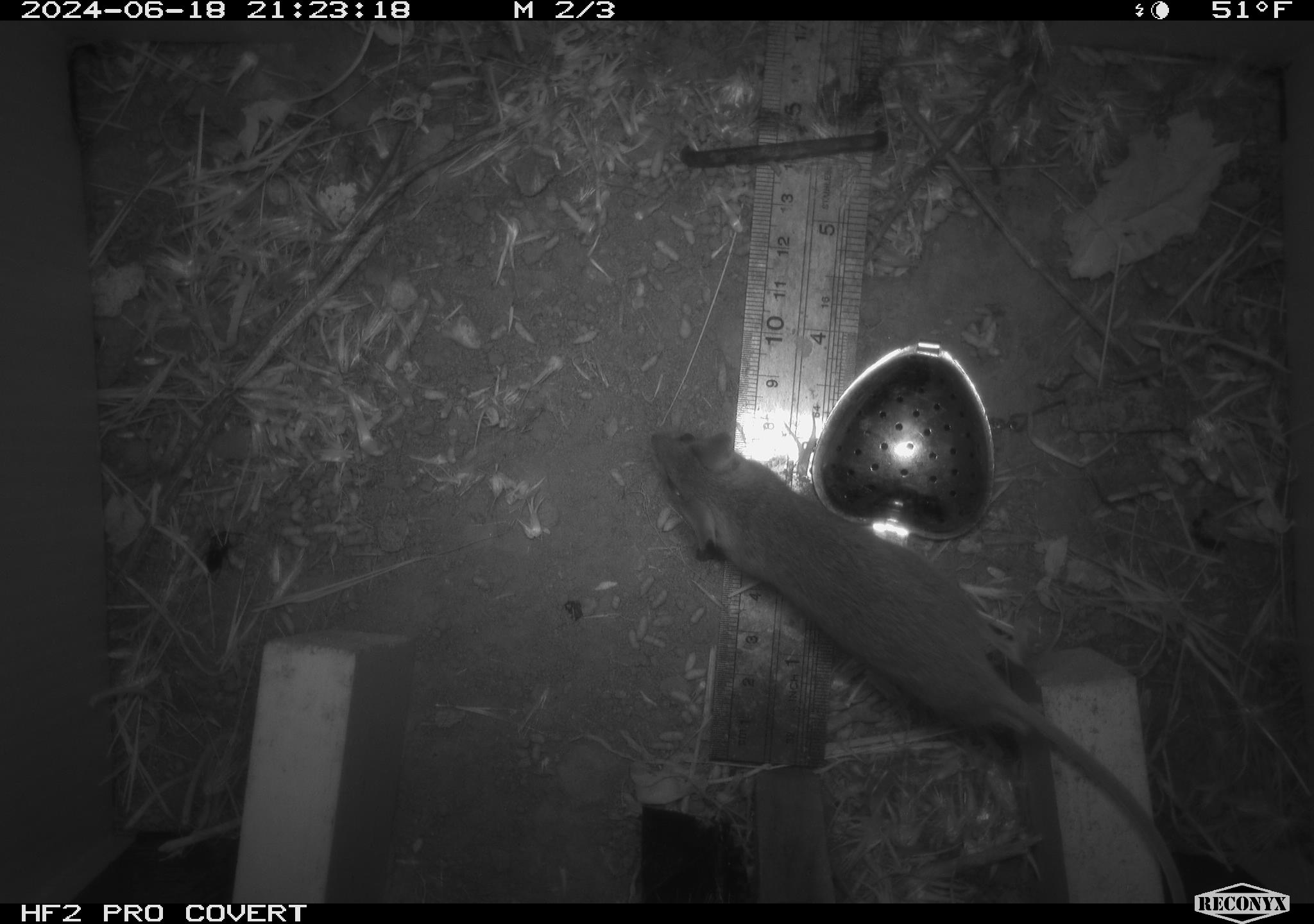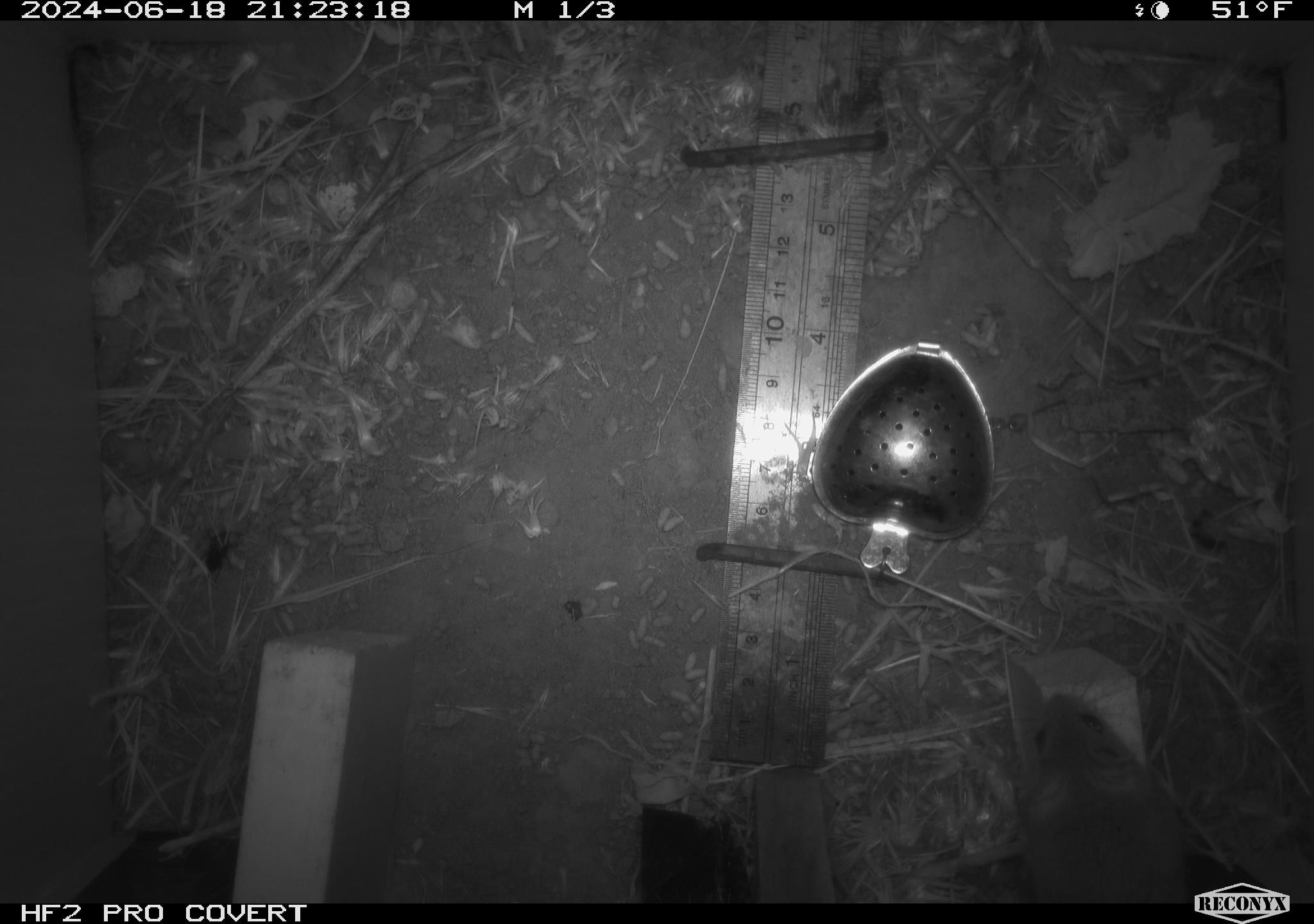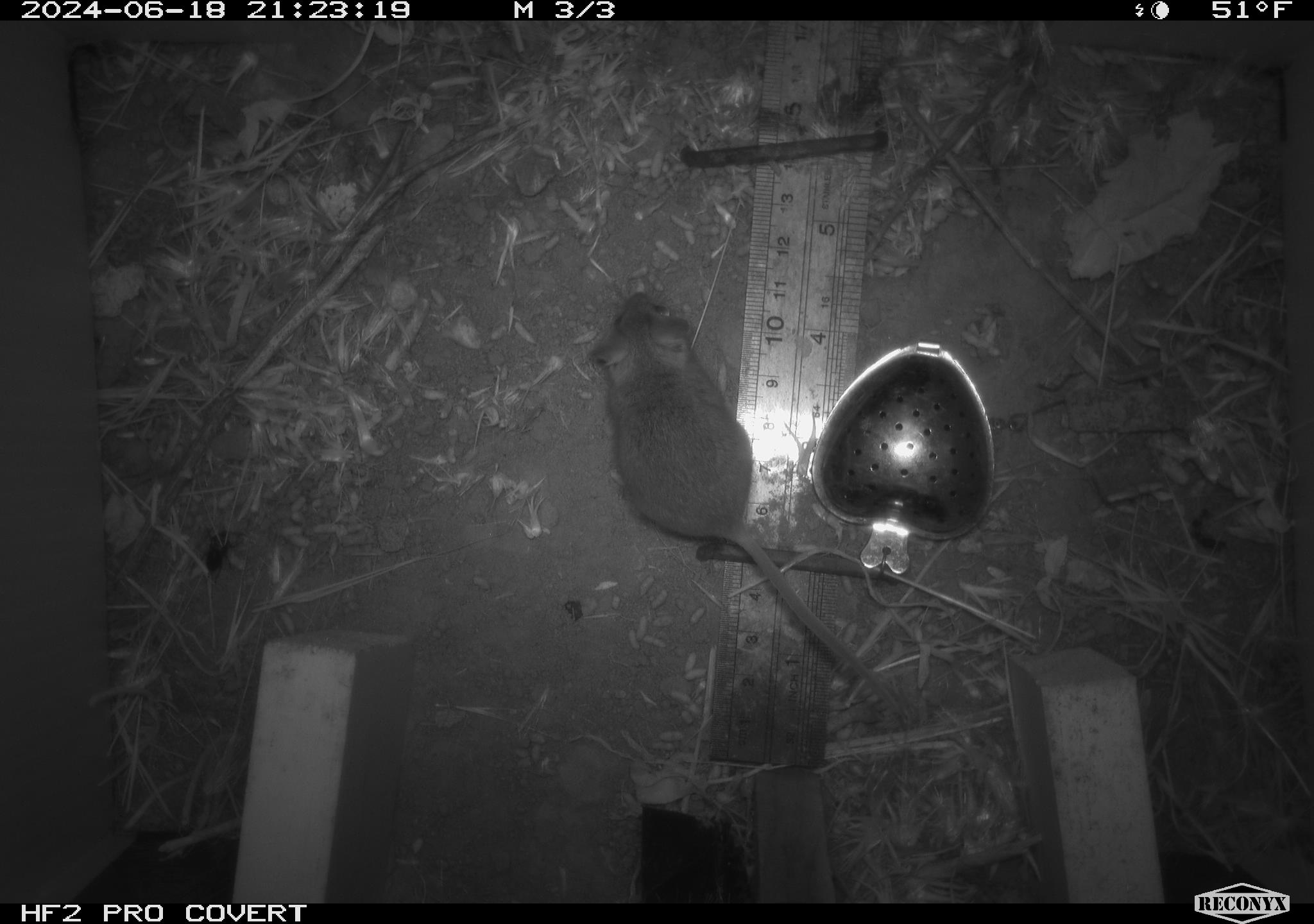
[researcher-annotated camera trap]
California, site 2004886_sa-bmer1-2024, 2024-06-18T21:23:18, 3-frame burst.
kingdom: Animalia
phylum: Chordata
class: Mammalia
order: Rodentia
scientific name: Rodentia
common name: mouse species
Mouse species (Rodentia).